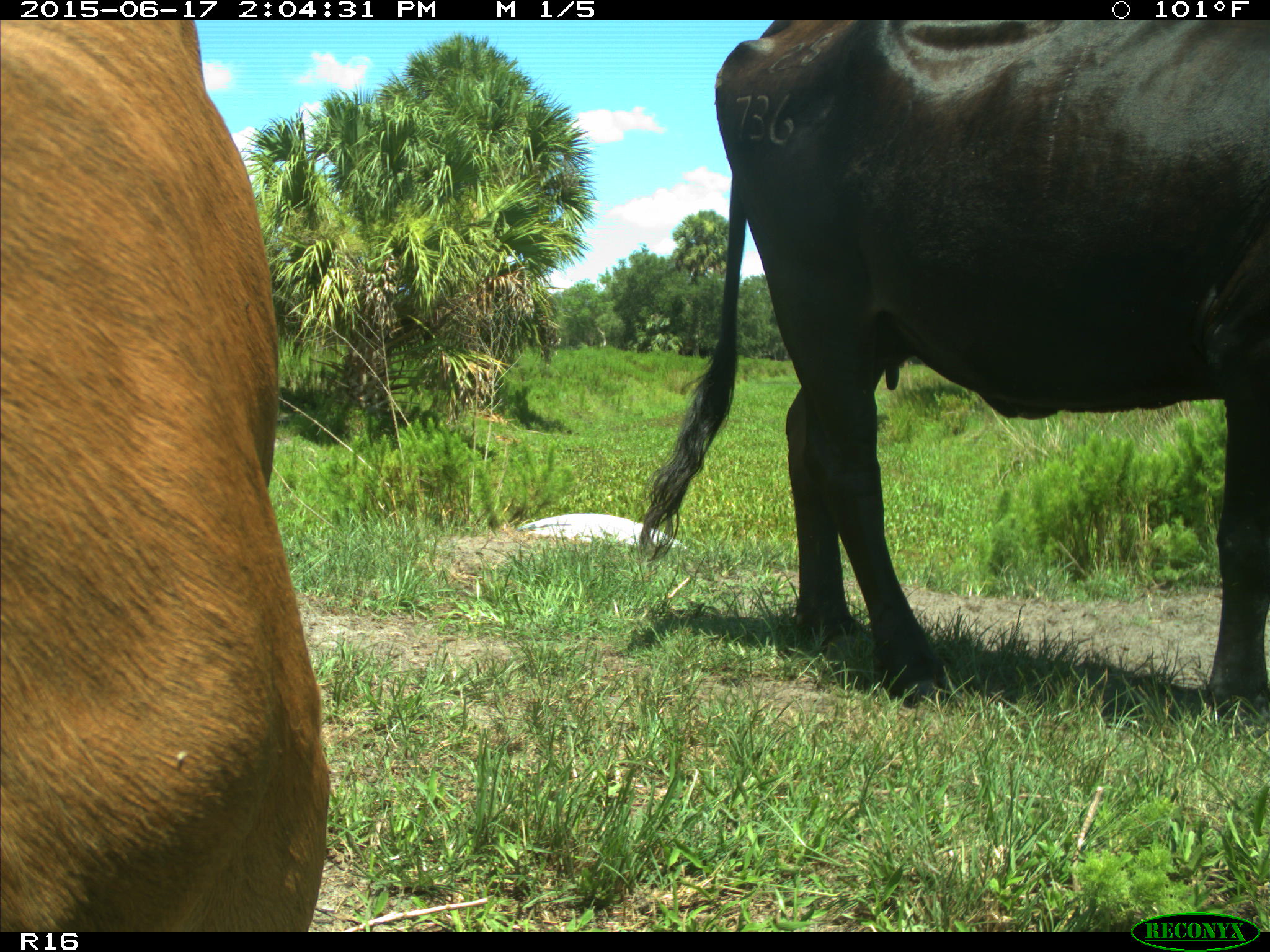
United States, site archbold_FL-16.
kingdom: Animalia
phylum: Chordata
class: Mammalia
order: Artiodactyla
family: Bovidae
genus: Bos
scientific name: Bos taurus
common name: domestic cow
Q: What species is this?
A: Bos taurus (domestic cow).